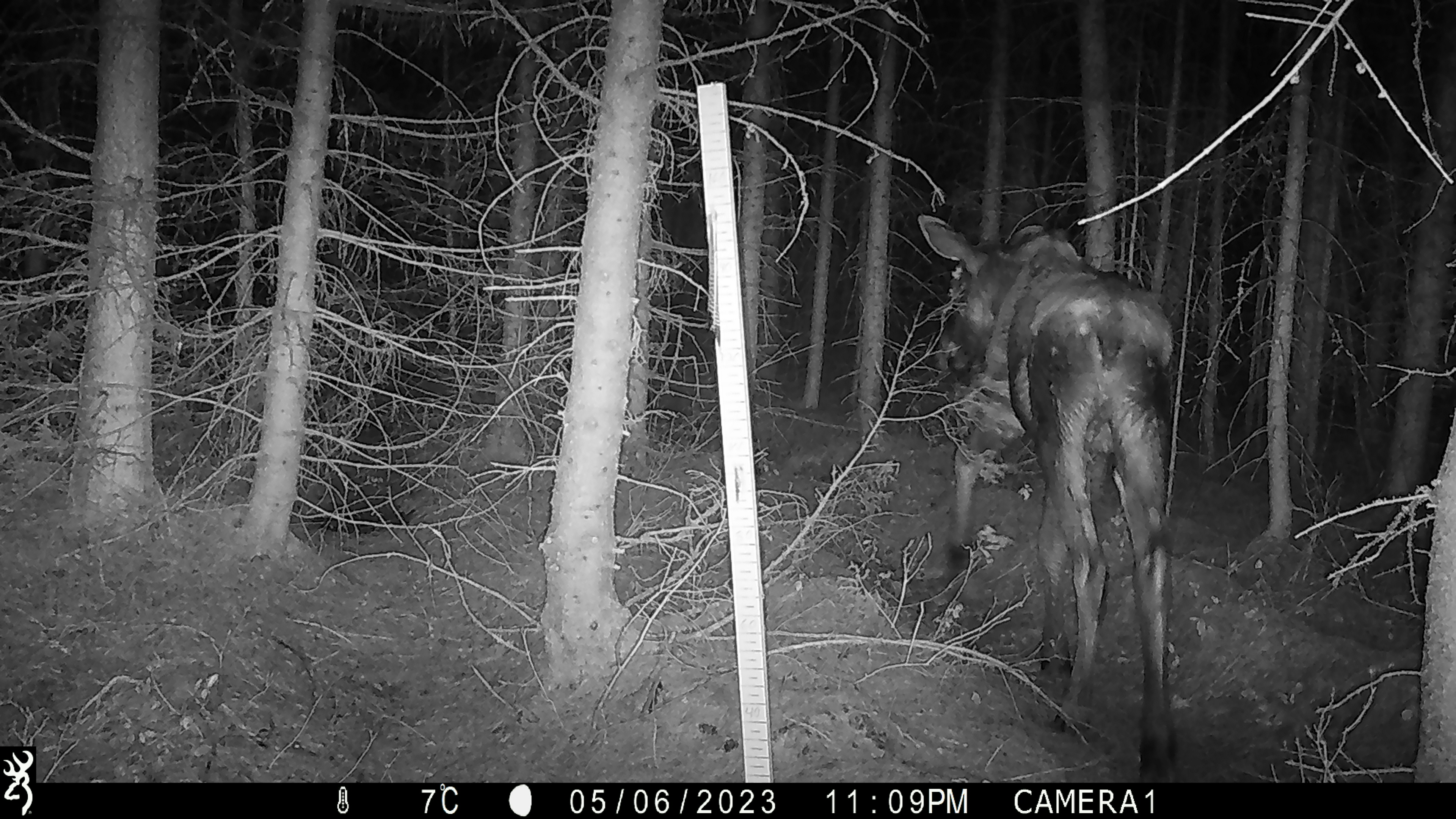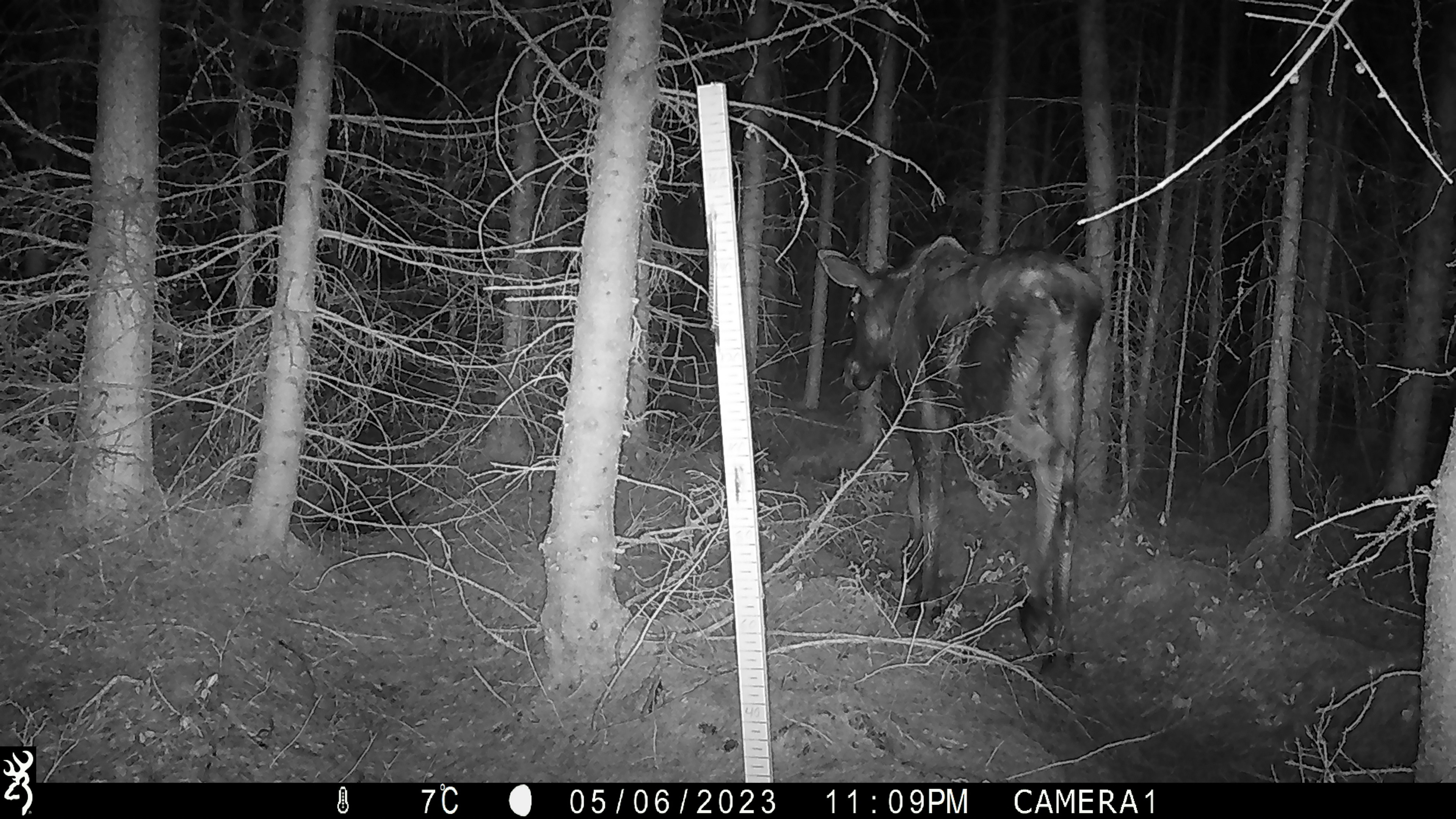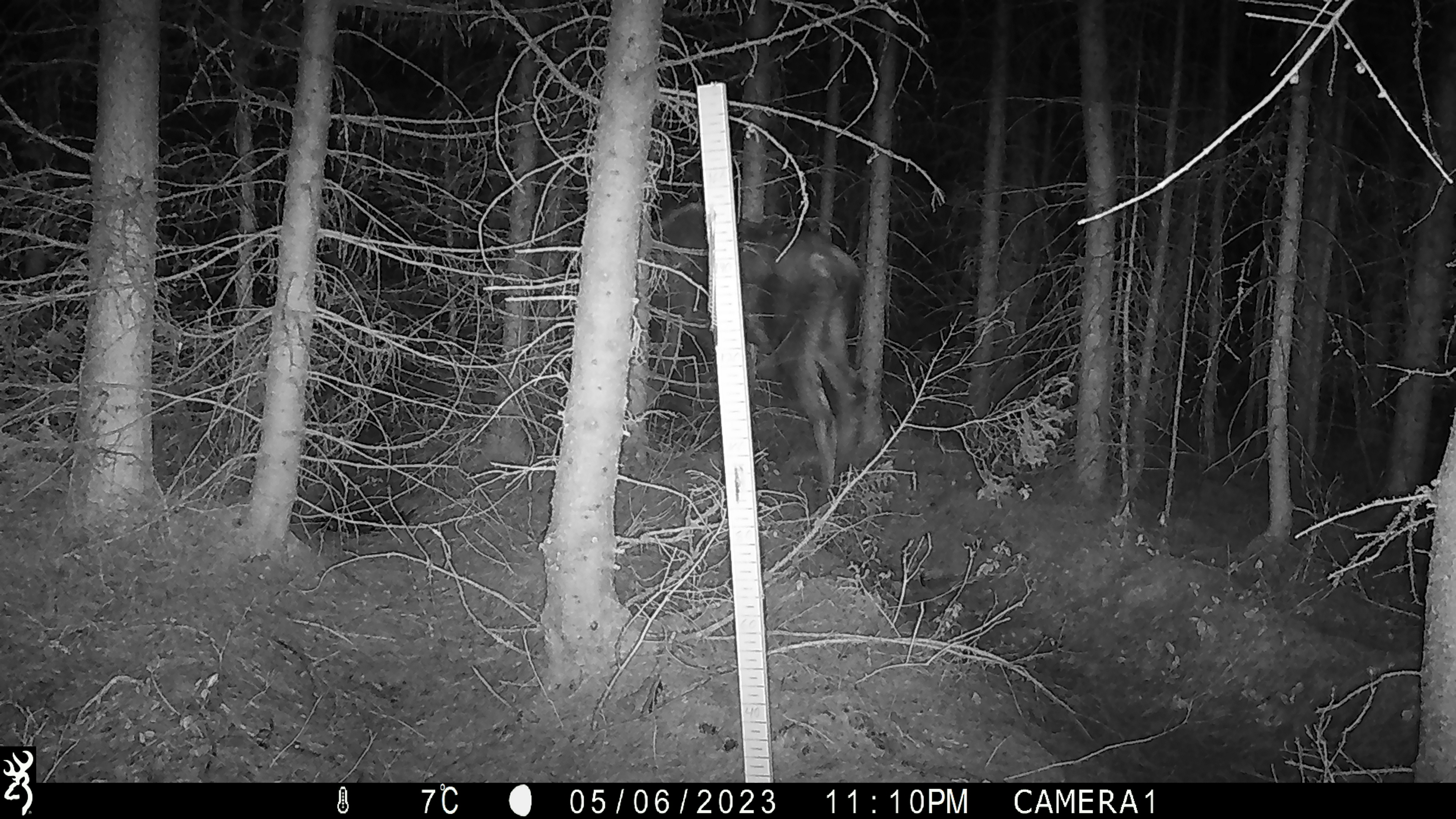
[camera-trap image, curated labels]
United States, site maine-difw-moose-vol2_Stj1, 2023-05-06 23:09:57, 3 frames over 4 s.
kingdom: Animalia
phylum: Chordata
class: Mammalia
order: Artiodactyla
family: Cervidae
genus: Alces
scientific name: Alces alces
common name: moose